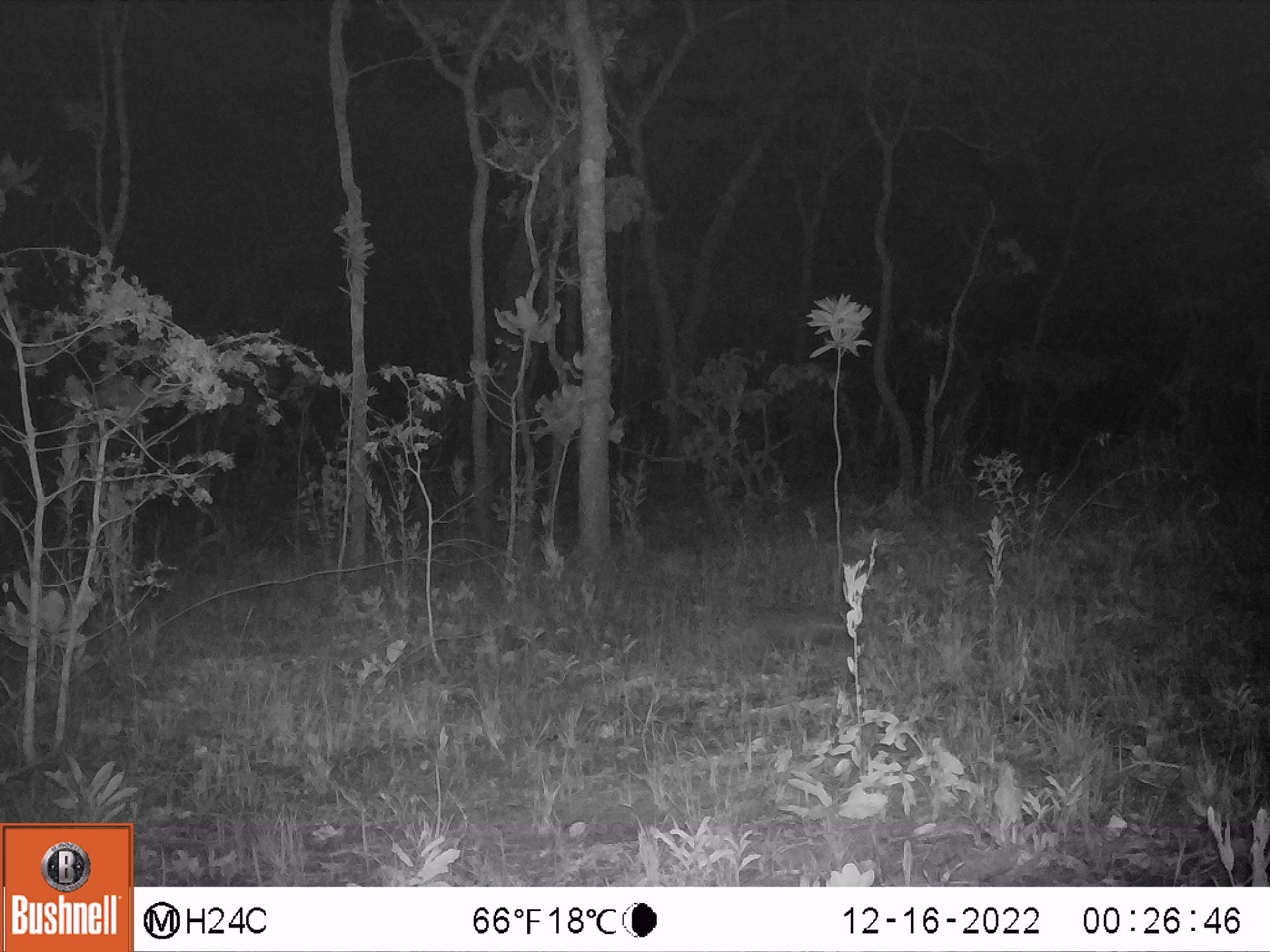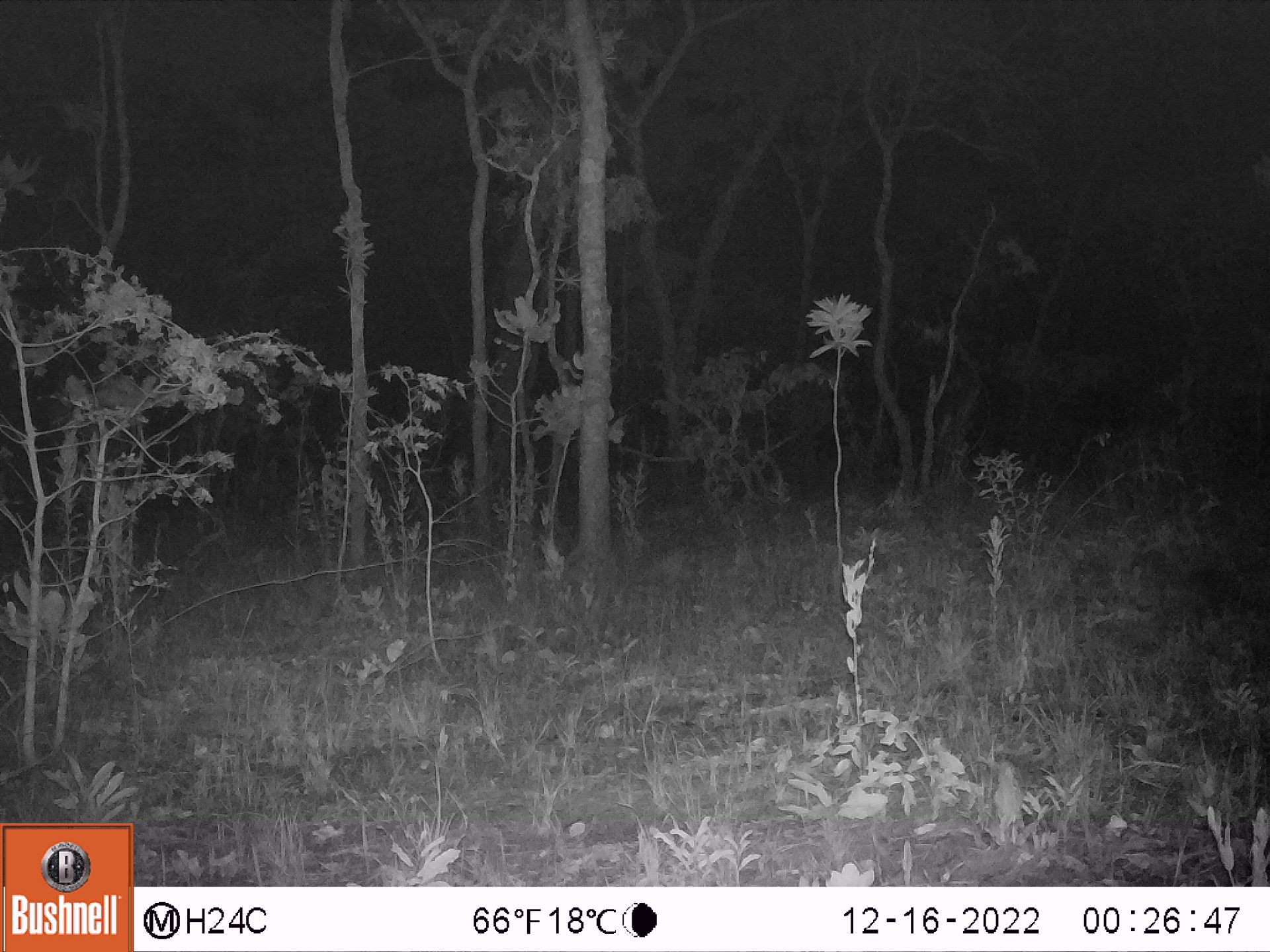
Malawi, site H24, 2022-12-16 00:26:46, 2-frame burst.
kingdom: Animalia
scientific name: Animalia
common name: other animal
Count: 1.